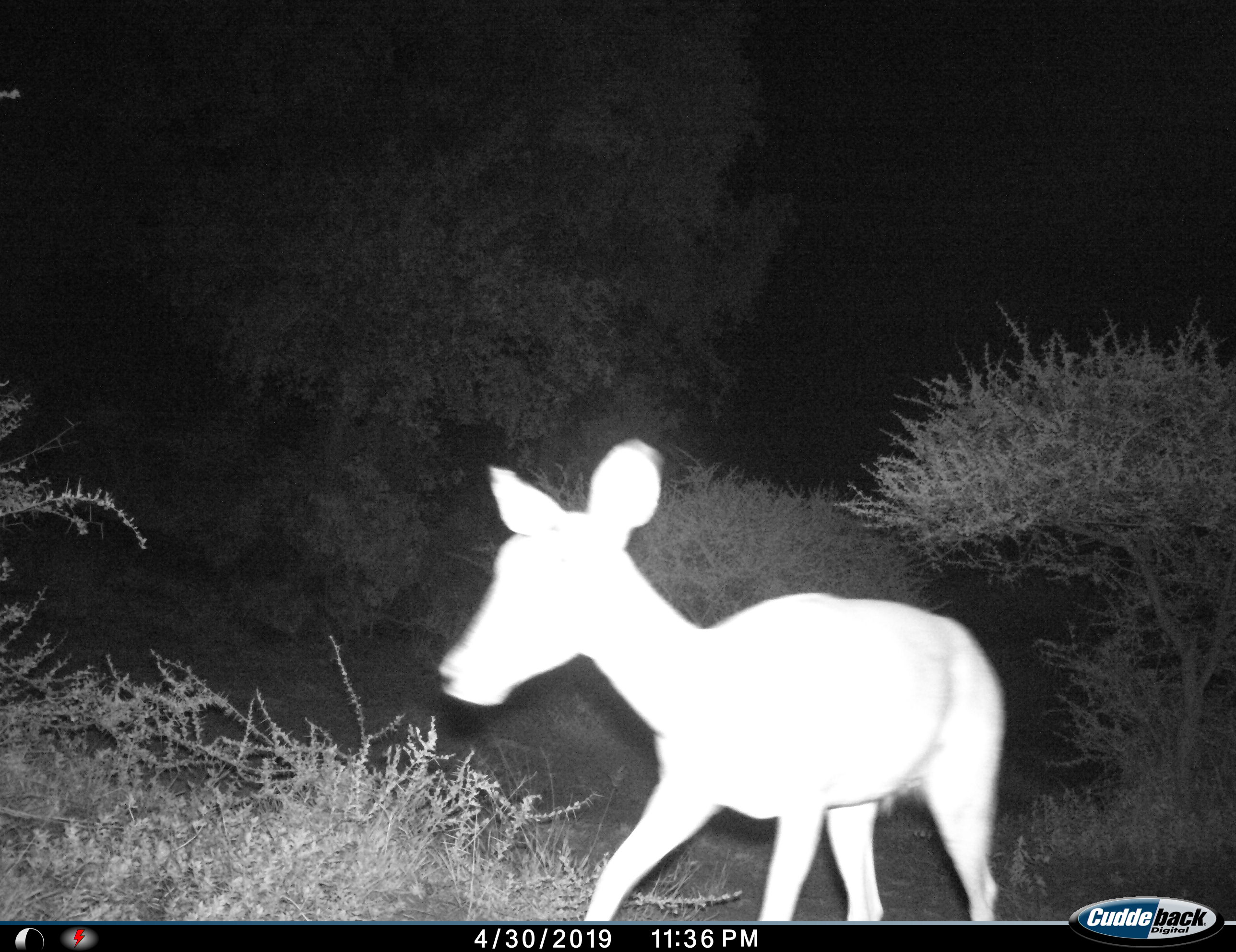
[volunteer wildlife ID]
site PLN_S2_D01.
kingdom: Animalia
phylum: Chordata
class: Mammalia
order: Artiodactyla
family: Bovidae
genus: Aepyceros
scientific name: Aepyceros melampus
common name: impala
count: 1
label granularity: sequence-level